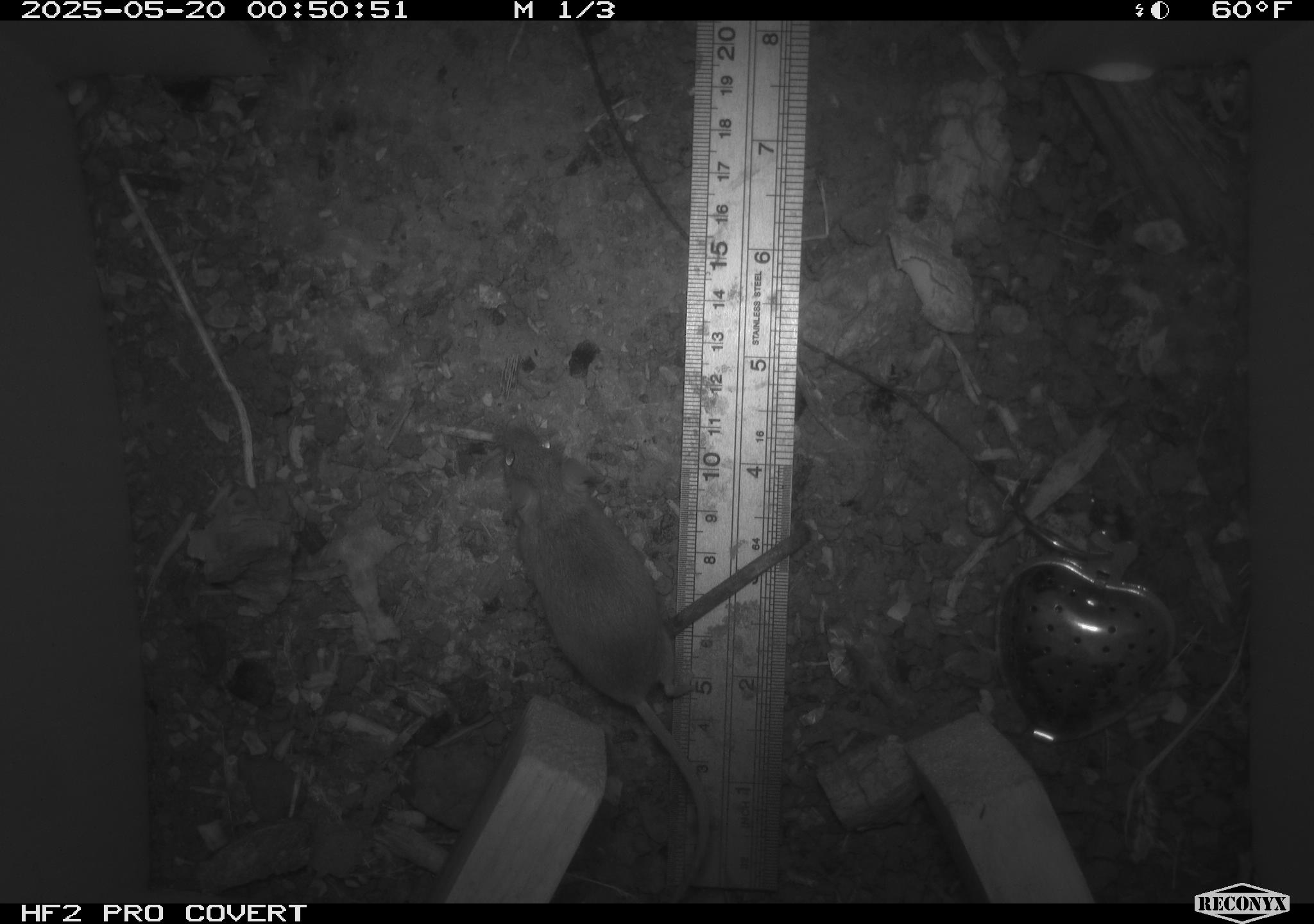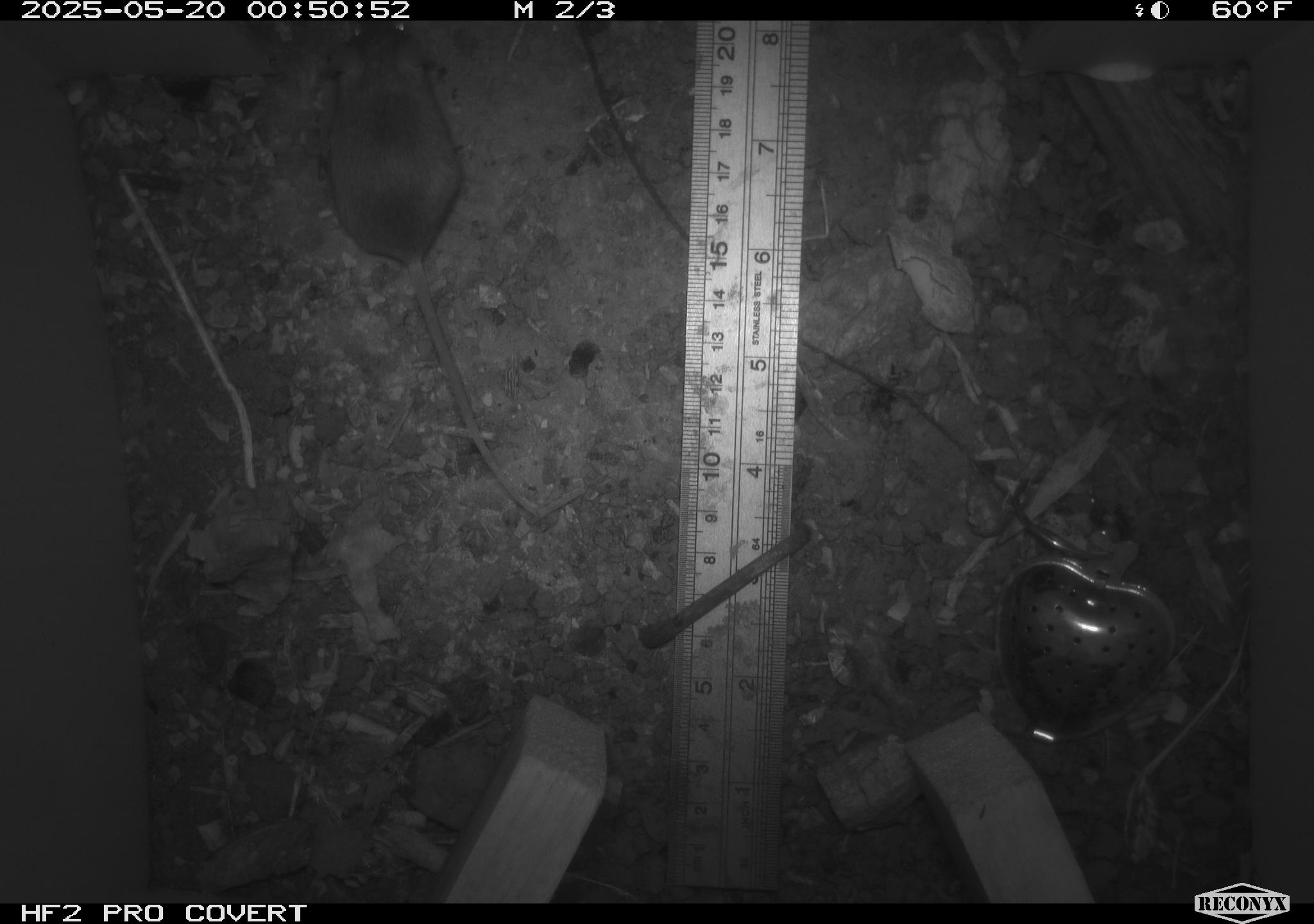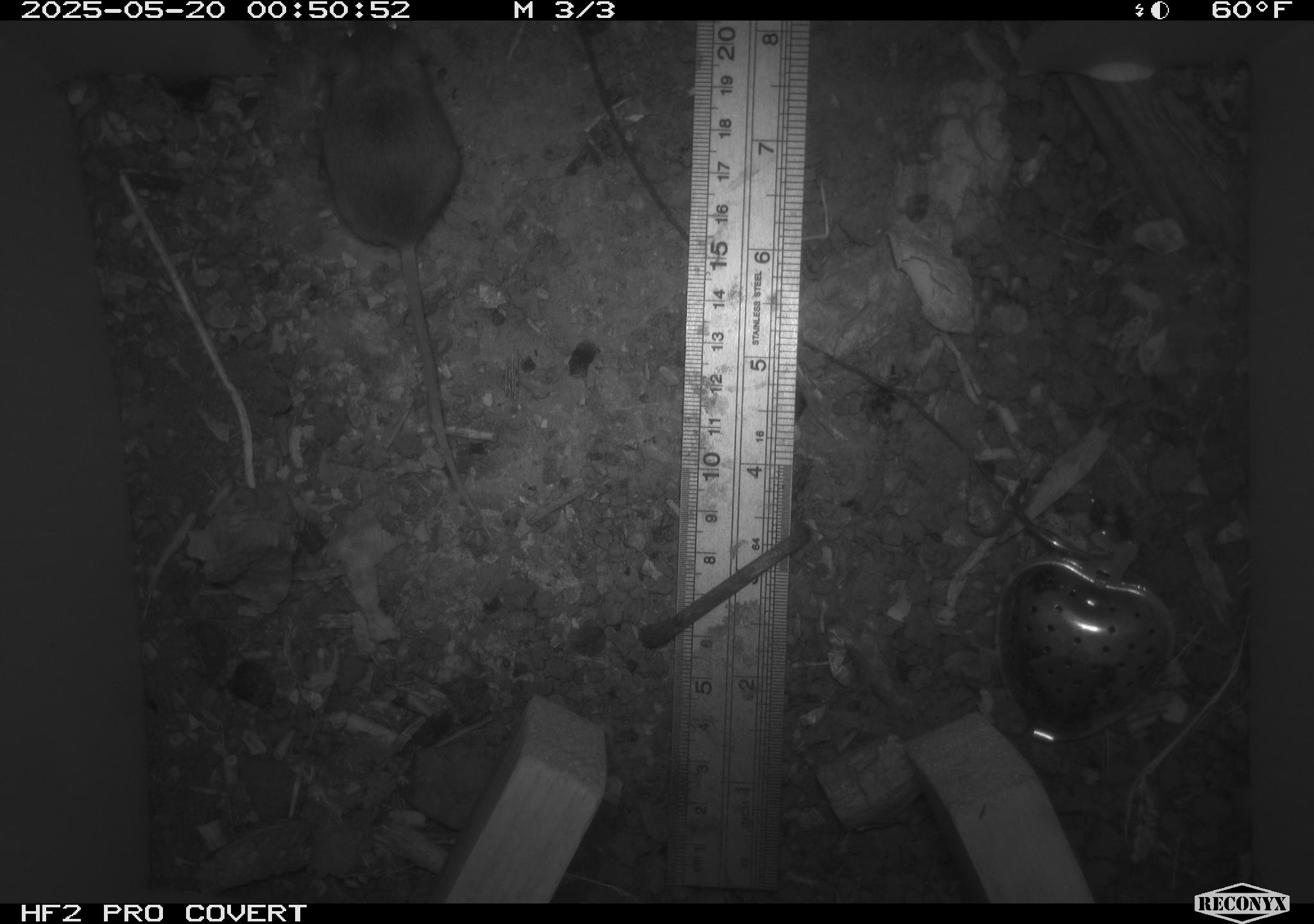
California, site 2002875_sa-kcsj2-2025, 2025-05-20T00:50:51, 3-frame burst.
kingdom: Animalia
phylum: Chordata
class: Mammalia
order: Rodentia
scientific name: Rodentia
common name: rodent